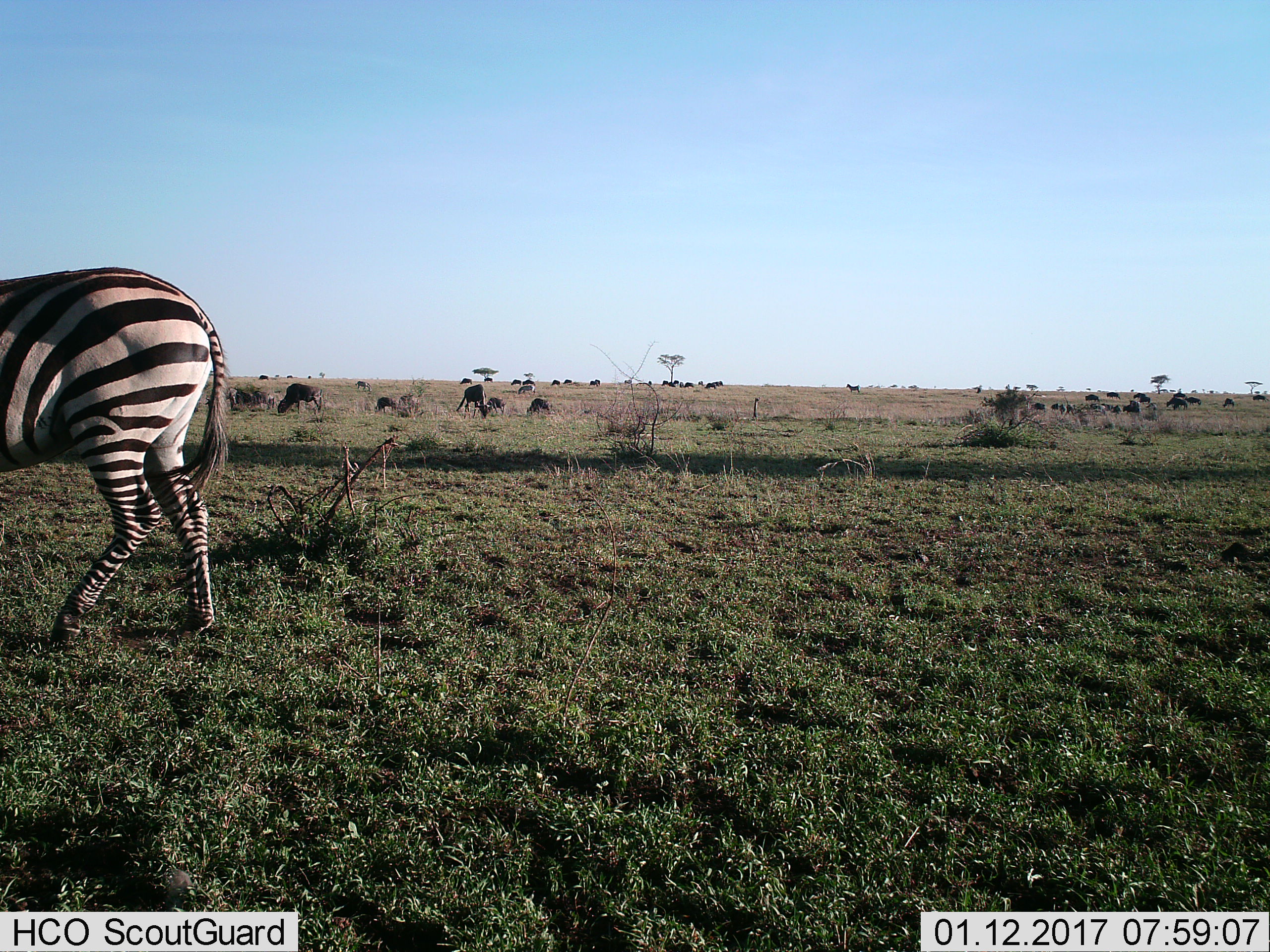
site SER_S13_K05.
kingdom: Animalia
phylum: Chordata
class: Mammalia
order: Perissodactyla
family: Equidae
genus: Equus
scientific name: Equus quagga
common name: plains zebra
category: zebraplains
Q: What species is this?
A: Zebraplains (plains zebra) (Equus quagga).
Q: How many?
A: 1.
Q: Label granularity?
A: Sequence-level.